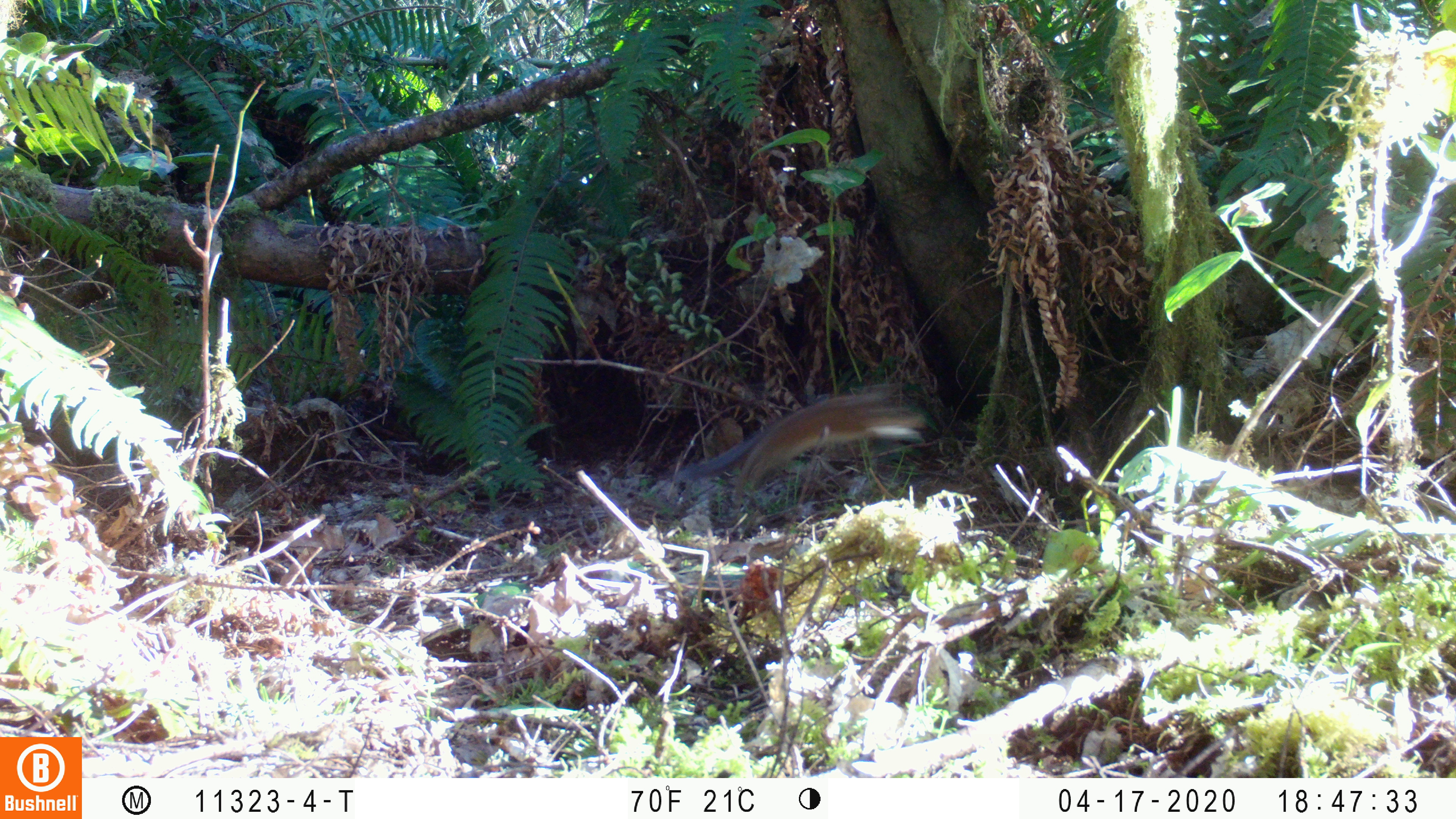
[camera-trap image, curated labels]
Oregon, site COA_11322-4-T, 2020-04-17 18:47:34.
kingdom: Animalia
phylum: Chordata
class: Mammalia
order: Rodentia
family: Sciuridae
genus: Neotamias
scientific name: Neotamias townsendii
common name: townsend's chipmunk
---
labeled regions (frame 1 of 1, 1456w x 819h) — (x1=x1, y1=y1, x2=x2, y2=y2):
townsend's chipmunk: (x1=667, y1=376, x2=937, y2=512)